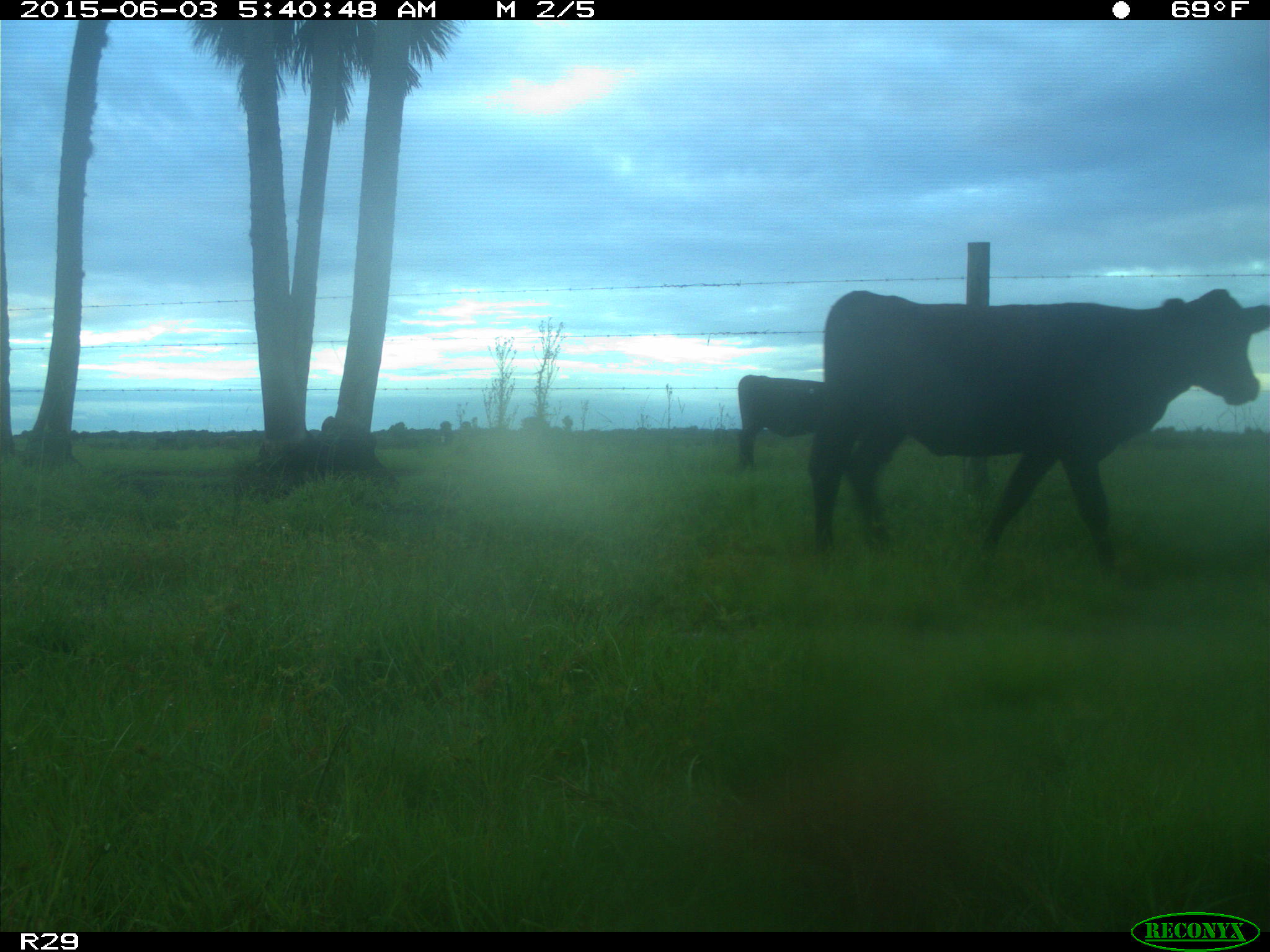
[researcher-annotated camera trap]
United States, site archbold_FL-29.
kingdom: Animalia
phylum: Chordata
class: Mammalia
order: Artiodactyla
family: Bovidae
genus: Bos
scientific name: Bos taurus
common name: domestic cow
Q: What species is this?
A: Bos taurus (domestic cow).